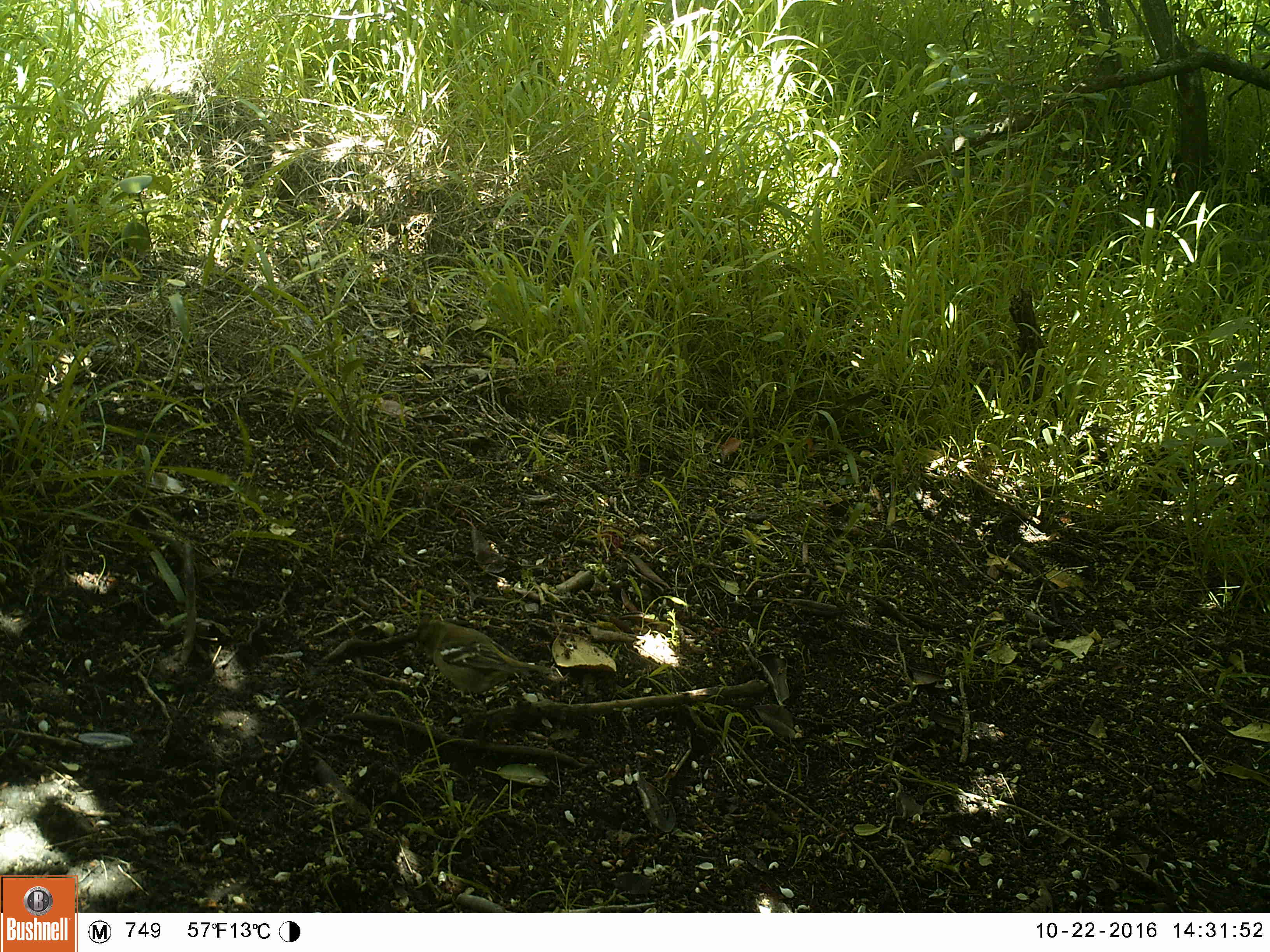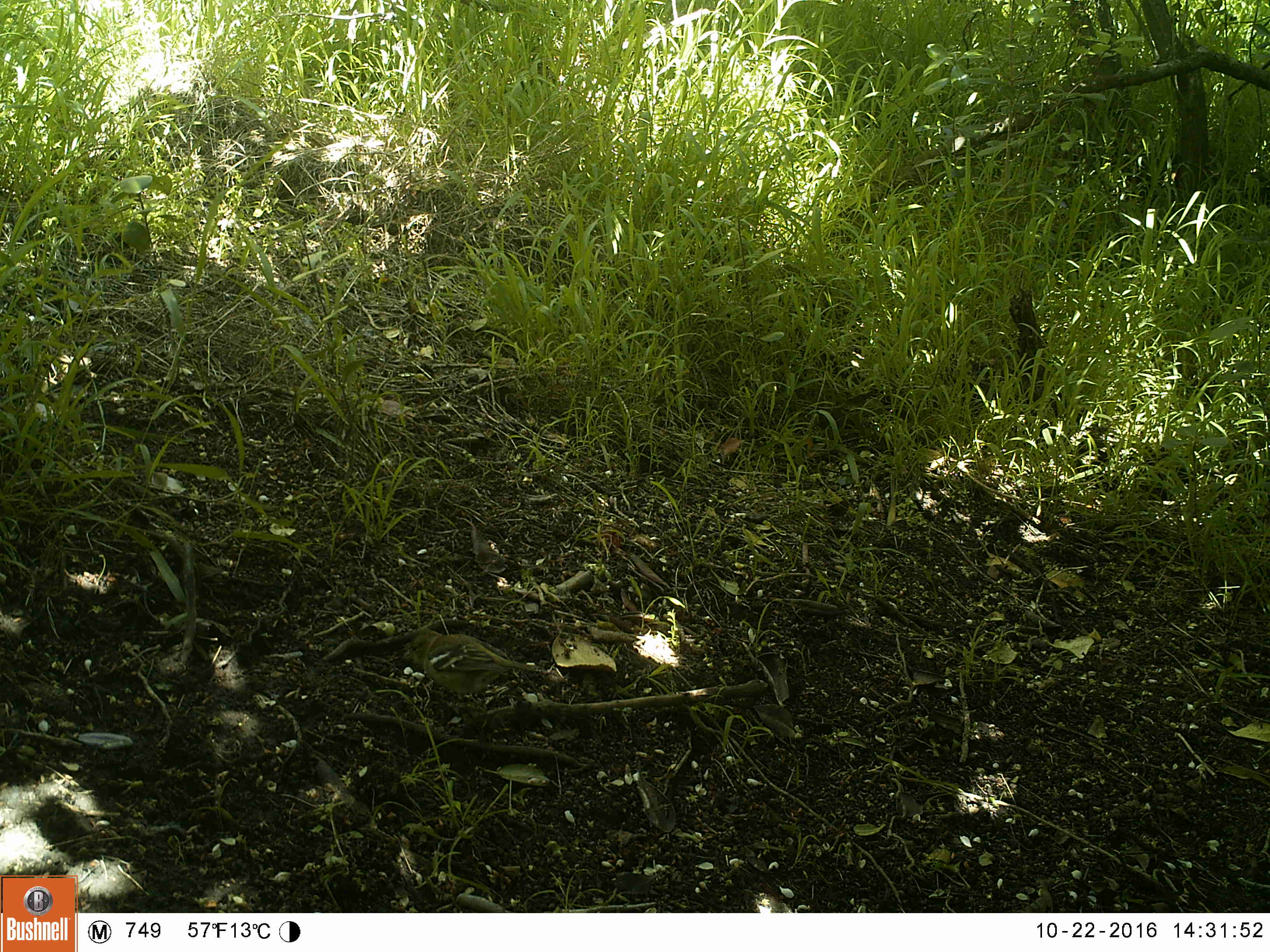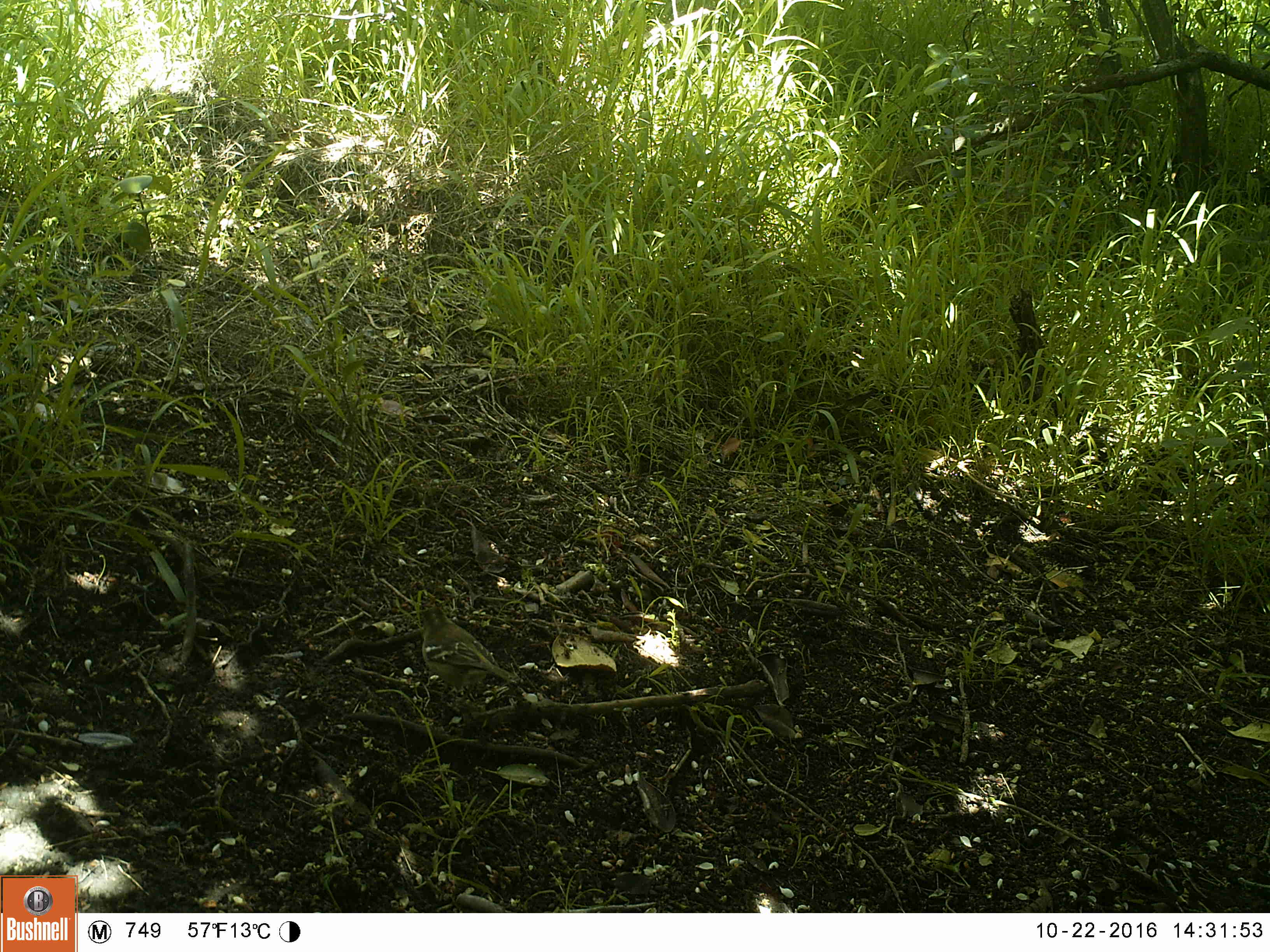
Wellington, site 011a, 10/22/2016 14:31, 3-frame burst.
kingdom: Animalia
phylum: Chordata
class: Aves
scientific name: Aves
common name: bird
Bird (Aves).